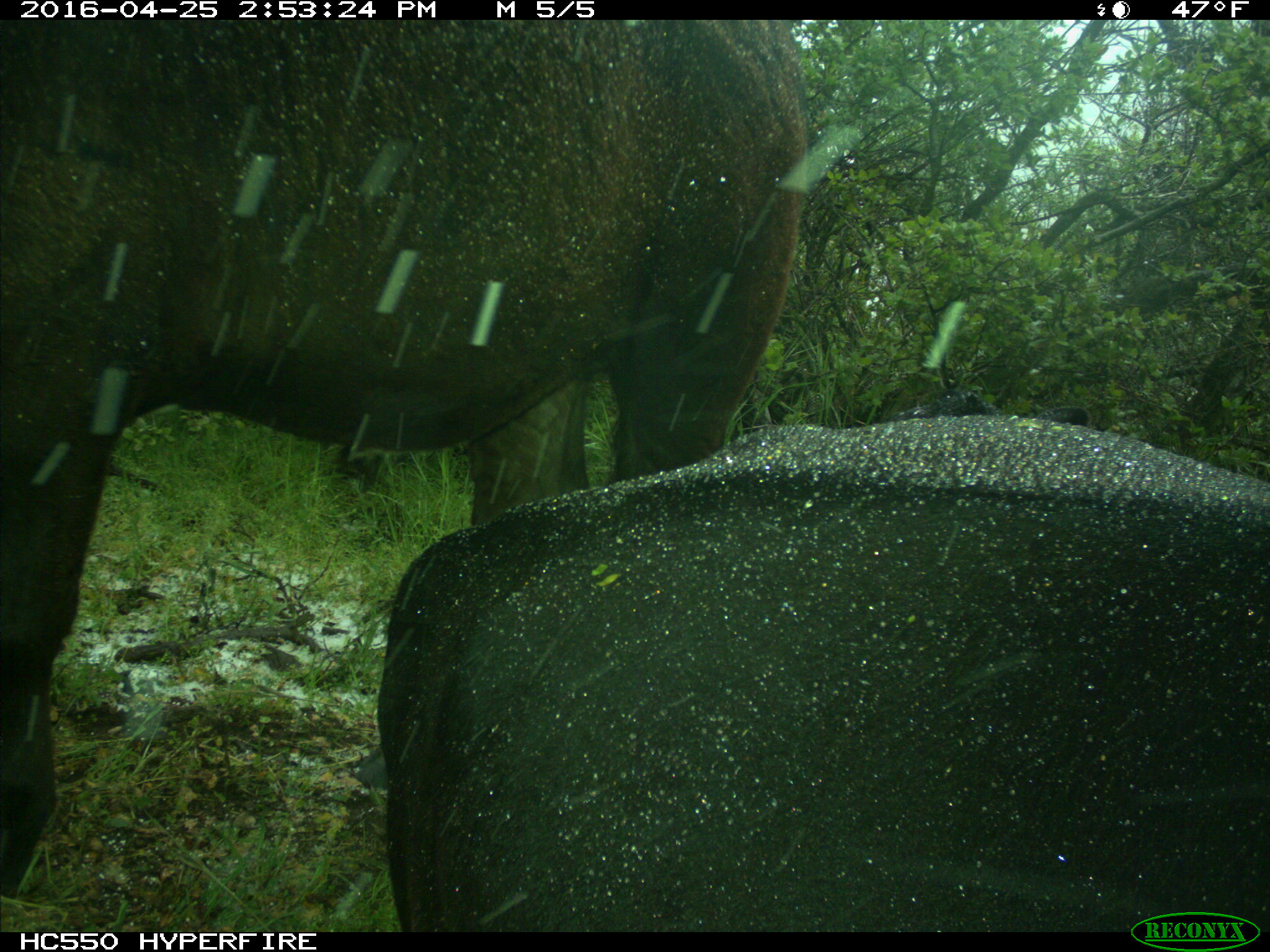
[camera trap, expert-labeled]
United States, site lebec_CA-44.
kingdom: Animalia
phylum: Chordata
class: Mammalia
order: Artiodactyla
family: Bovidae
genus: Bos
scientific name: Bos taurus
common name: domestic cow